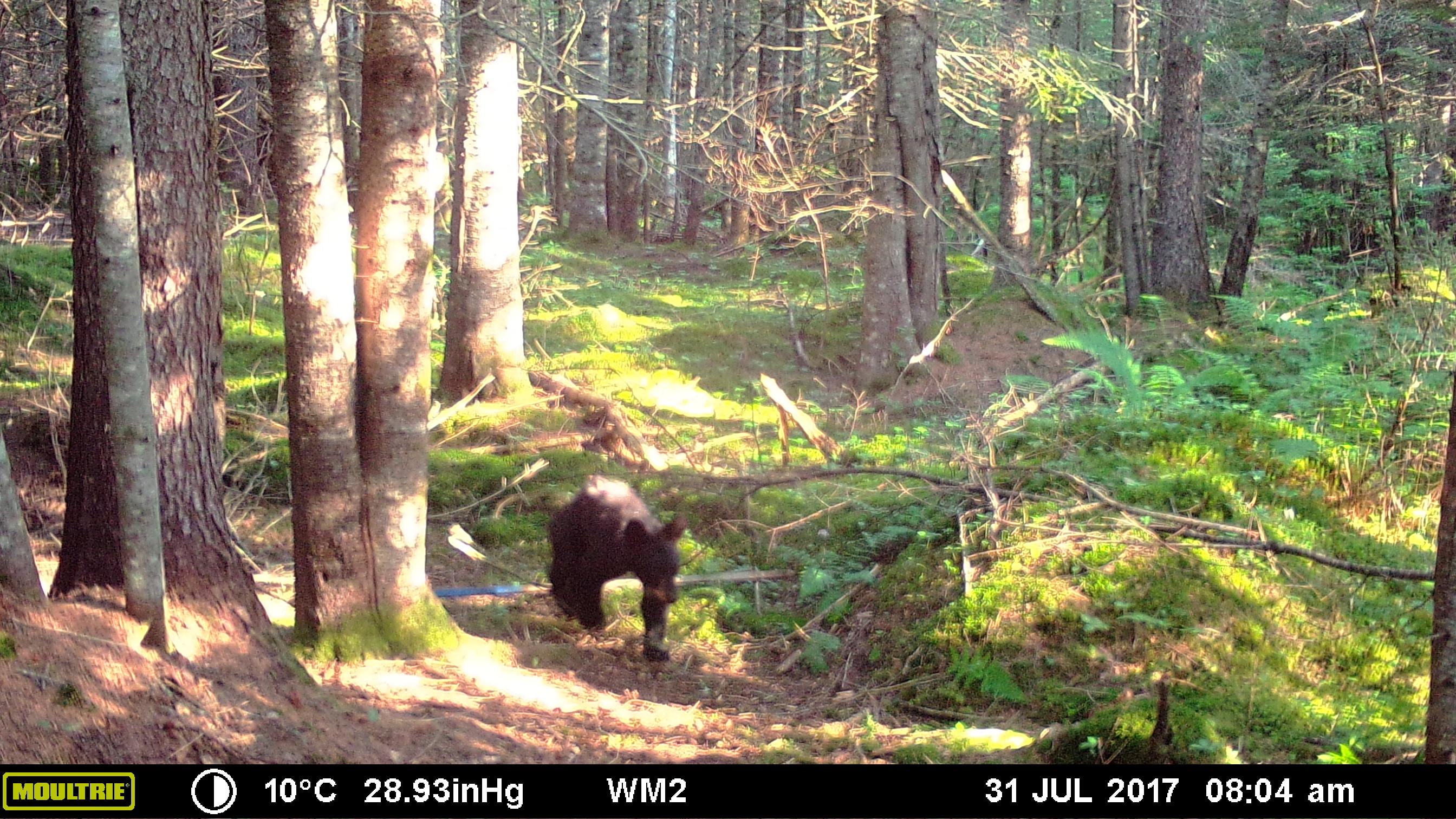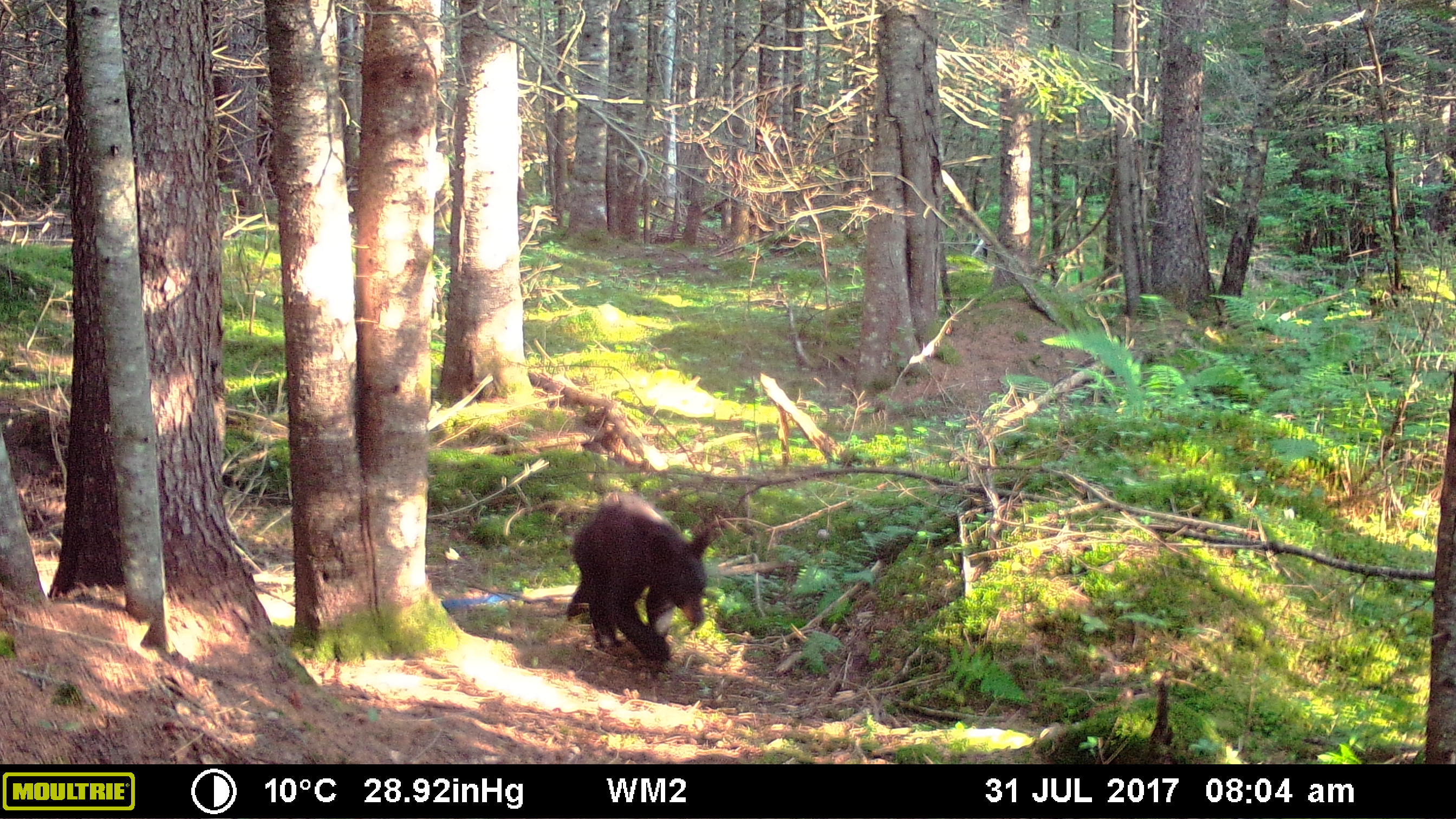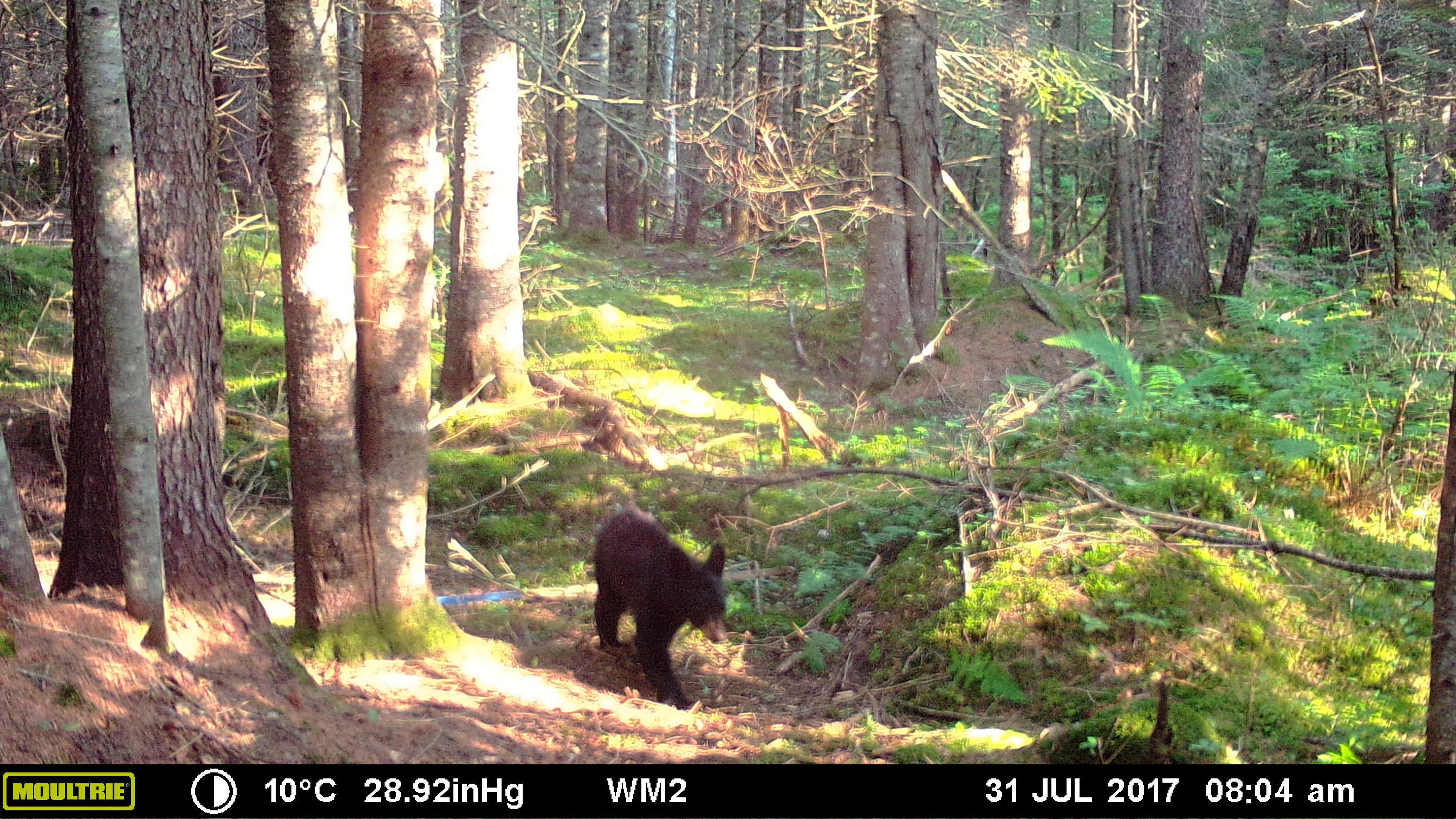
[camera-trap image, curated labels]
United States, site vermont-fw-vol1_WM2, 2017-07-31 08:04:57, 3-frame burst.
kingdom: Animalia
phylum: Chordata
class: Mammalia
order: Carnivora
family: Ursidae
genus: Ursus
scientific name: Ursus americanus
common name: black bear